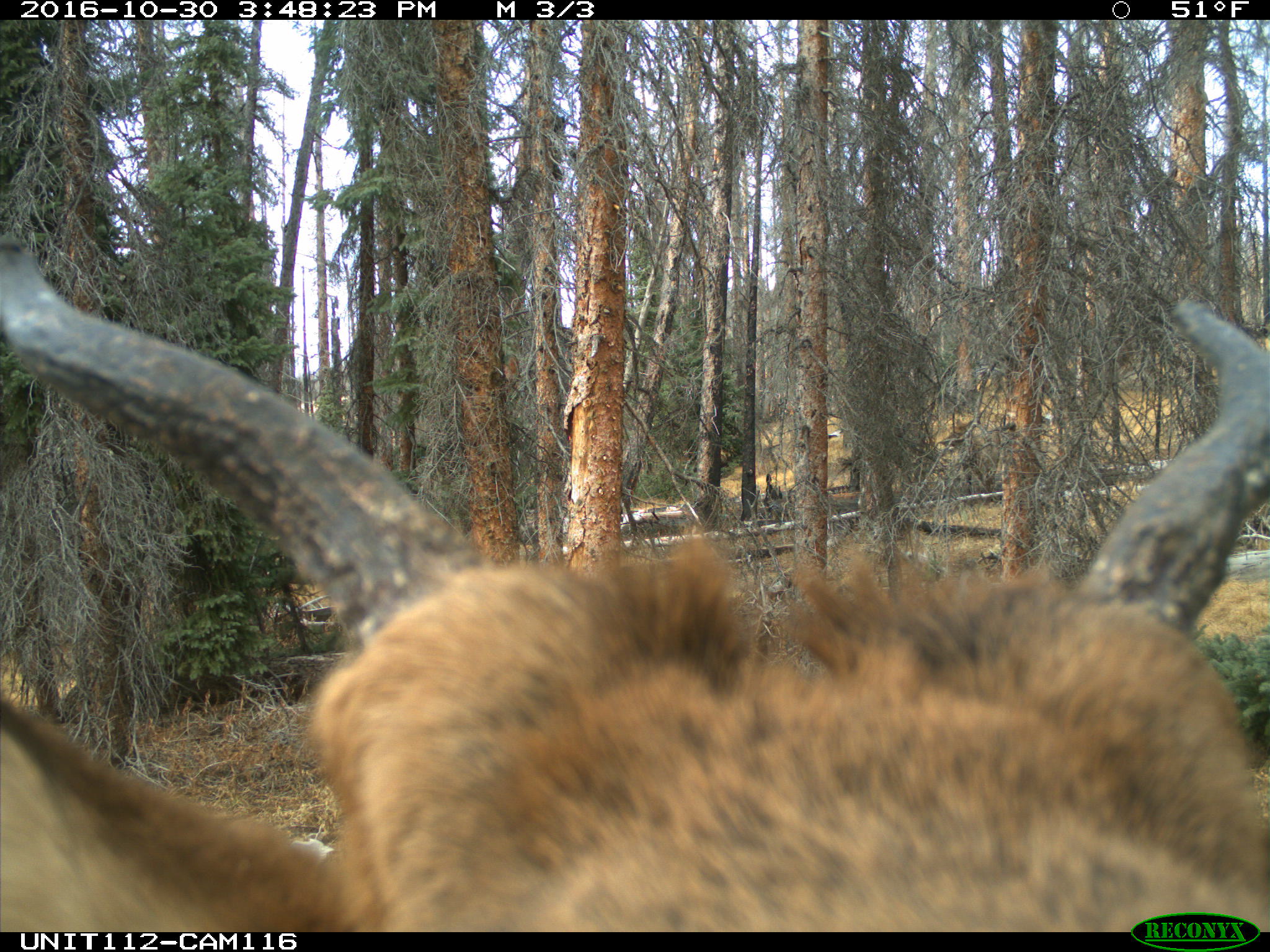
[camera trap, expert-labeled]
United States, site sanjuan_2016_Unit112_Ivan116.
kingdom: Animalia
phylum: Chordata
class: Mammalia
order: Artiodactyla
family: Cervidae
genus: Cervus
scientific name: Cervus elaphus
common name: red deer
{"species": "Cervus elaphus (red deer)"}